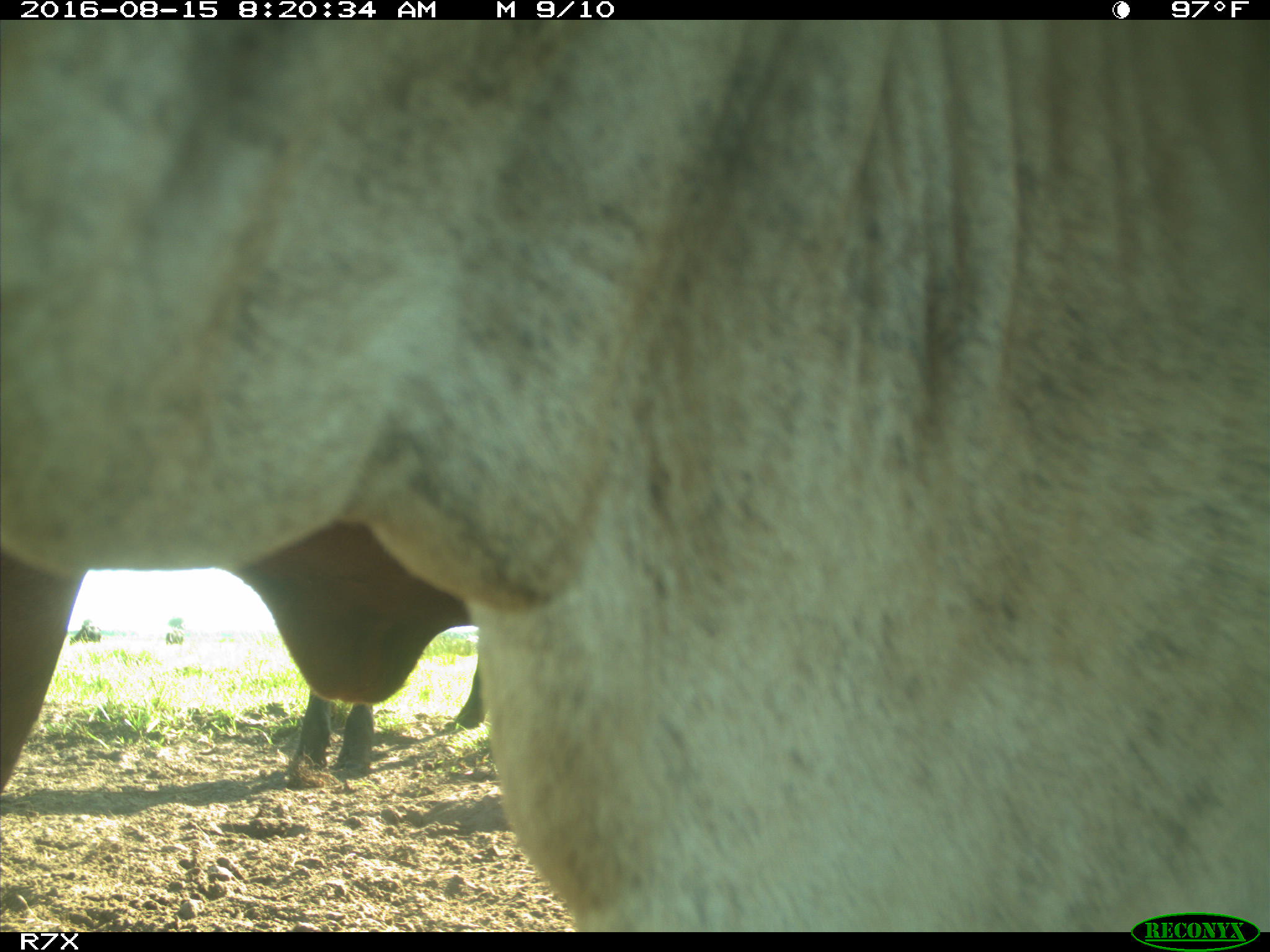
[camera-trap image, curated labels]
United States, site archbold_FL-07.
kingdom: Animalia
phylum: Chordata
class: Mammalia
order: Artiodactyla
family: Bovidae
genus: Bos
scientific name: Bos taurus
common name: domestic cow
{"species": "Bos taurus (domestic cow)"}